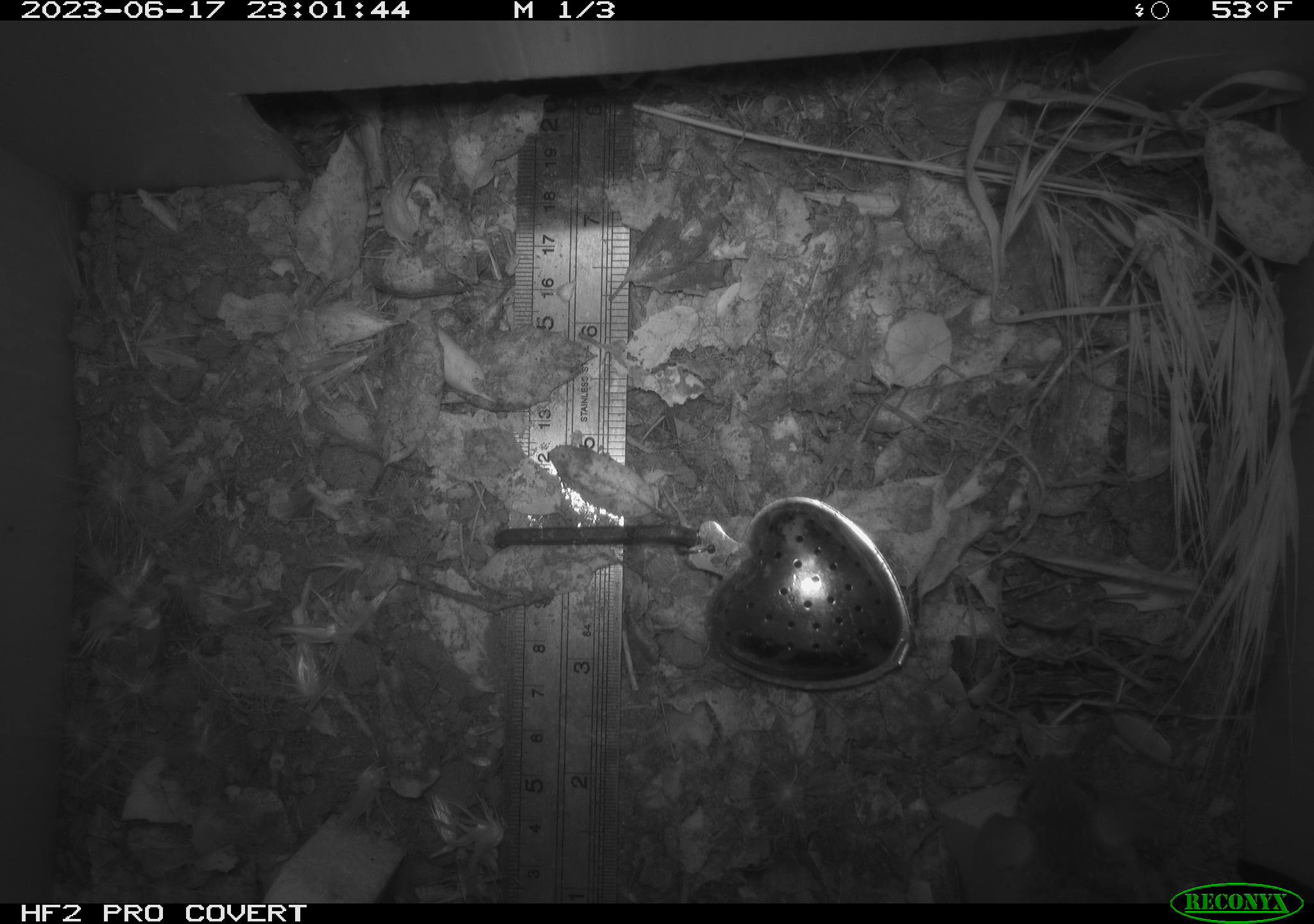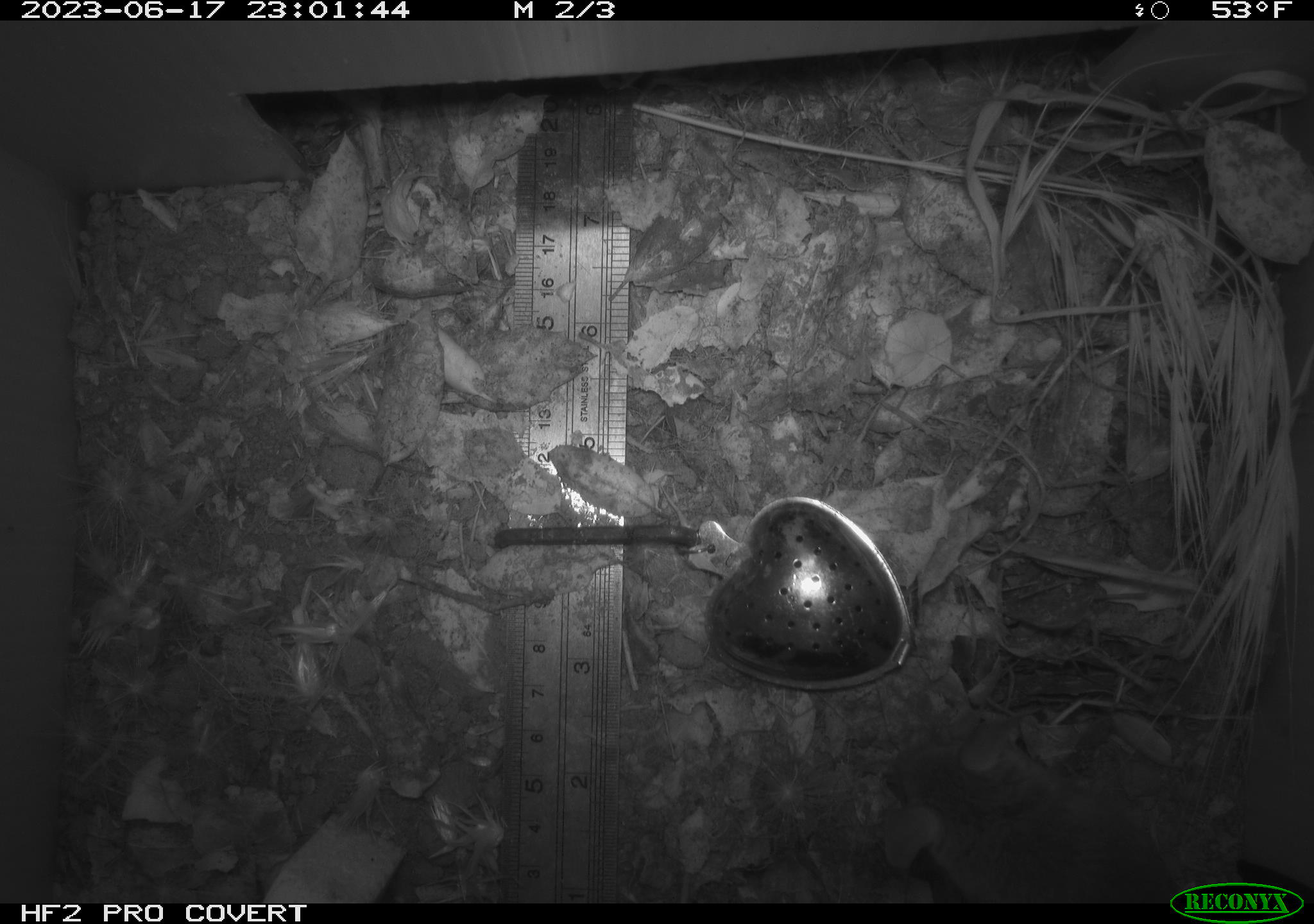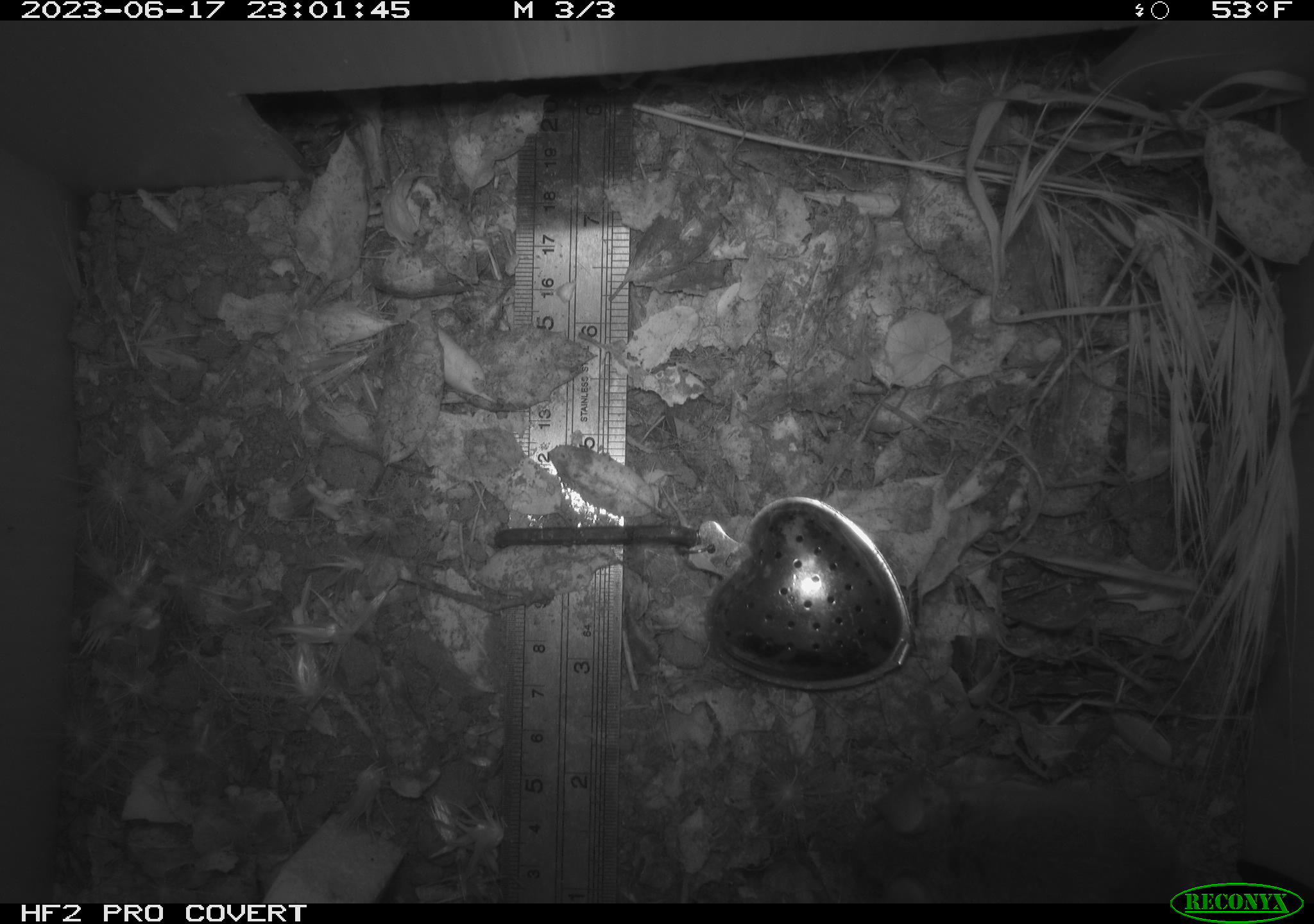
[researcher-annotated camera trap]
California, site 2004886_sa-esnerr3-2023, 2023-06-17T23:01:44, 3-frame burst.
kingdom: Animalia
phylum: Chordata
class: Mammalia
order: Rodentia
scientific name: Rodentia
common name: mouse species